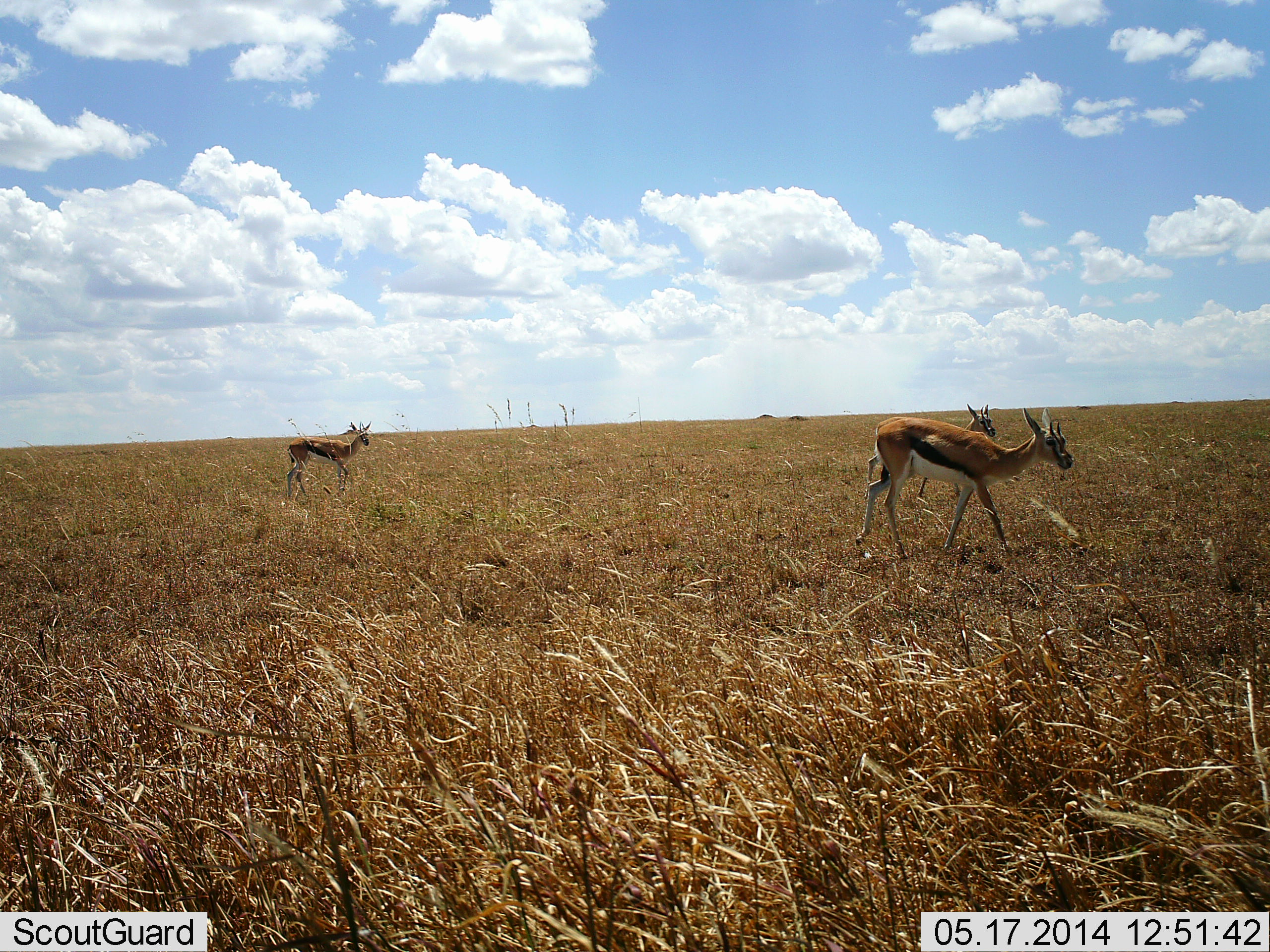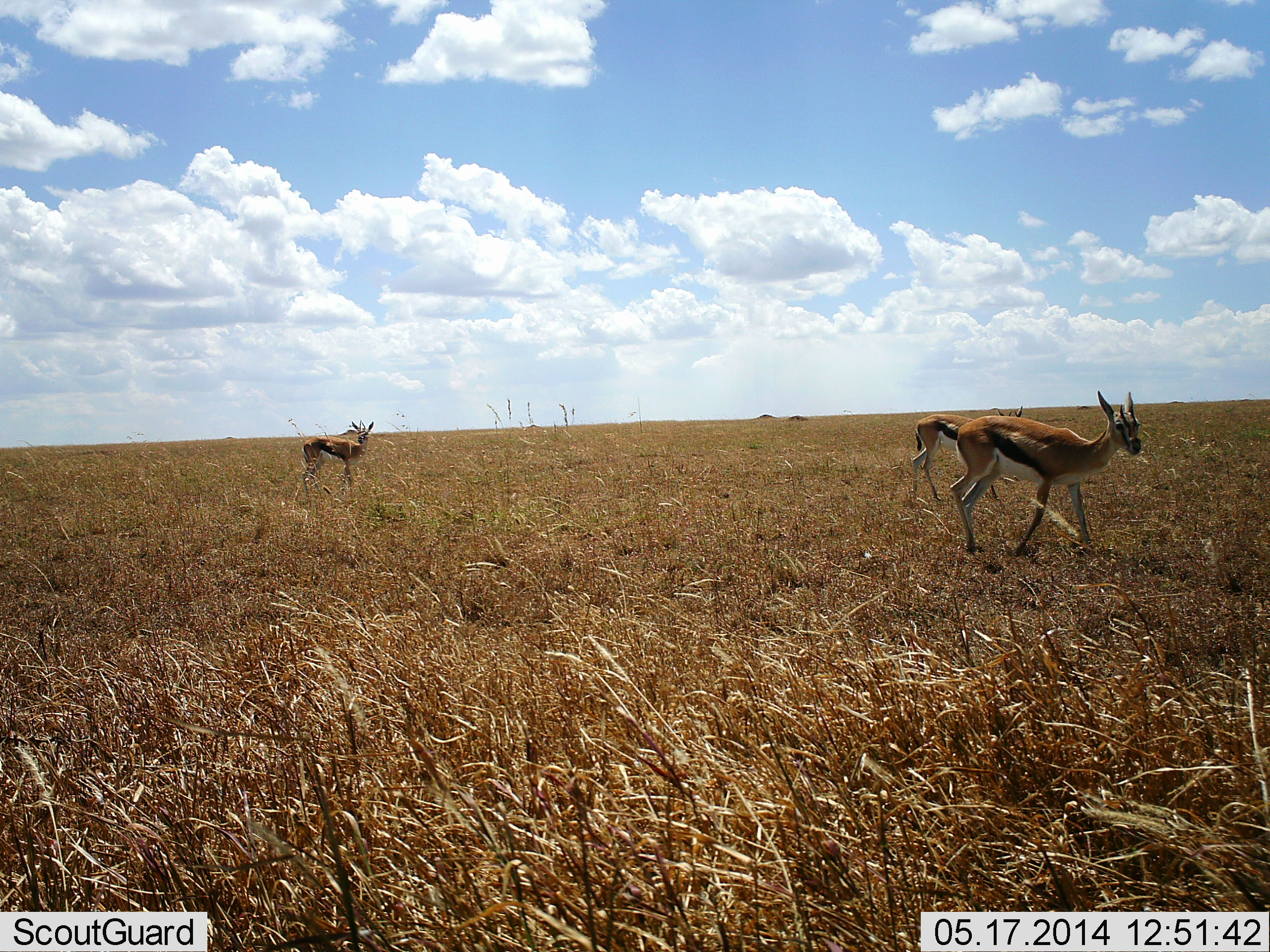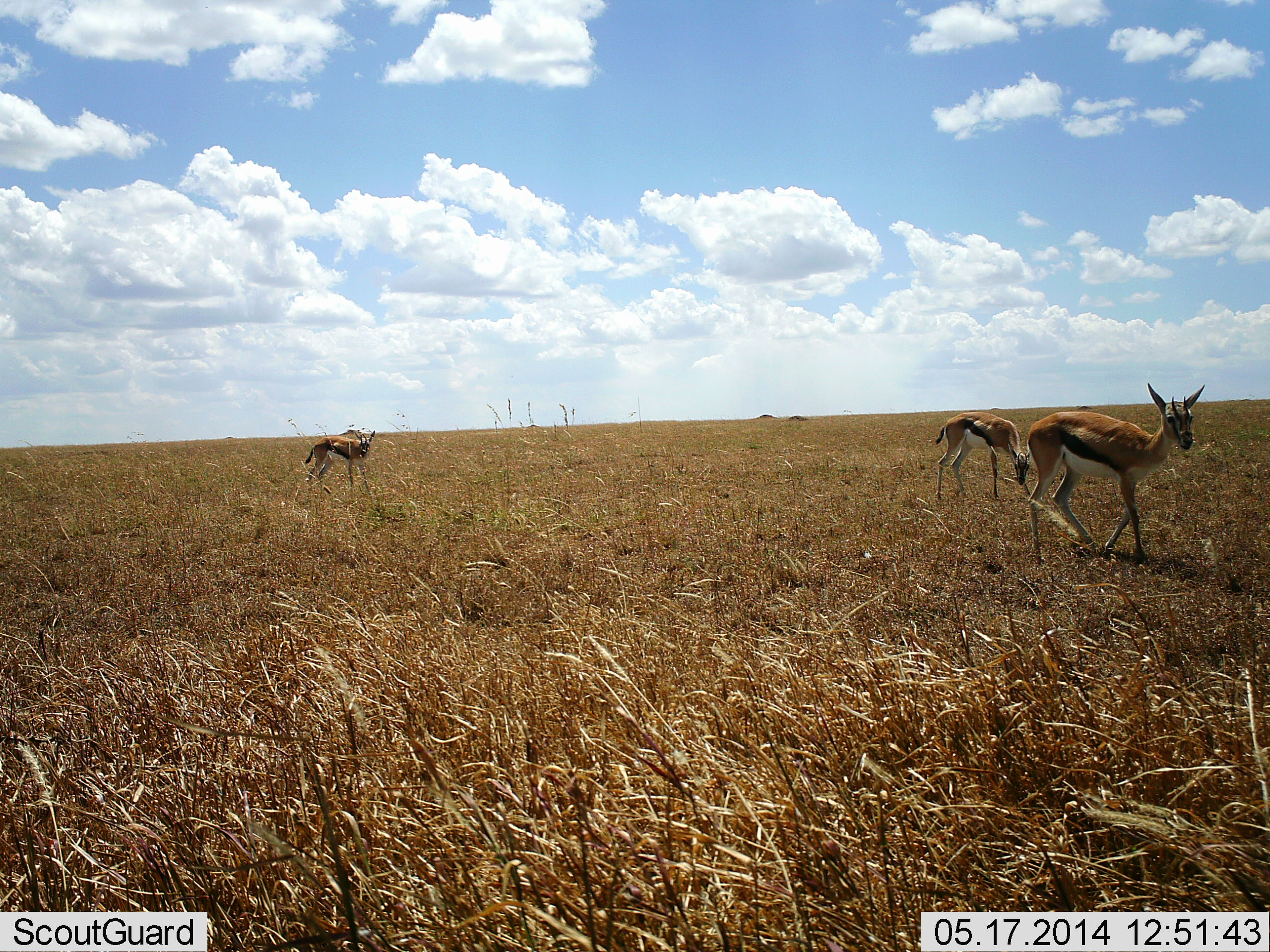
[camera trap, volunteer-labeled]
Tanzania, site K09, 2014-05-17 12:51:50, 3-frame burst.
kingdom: Animalia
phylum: Chordata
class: Mammalia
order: Artiodactyla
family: Bovidae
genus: Eudorcas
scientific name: Eudorcas thomsonii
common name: thomson's gazelle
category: gazellethomsons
Gazellethomsons (thomson's gazelle) (Eudorcas thomsonii), count 3. Behavior (volunteer vote fractions): standing 20%, resting 0%, moving 90%, interacting 0%. Young present (vote fraction): 10%. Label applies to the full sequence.